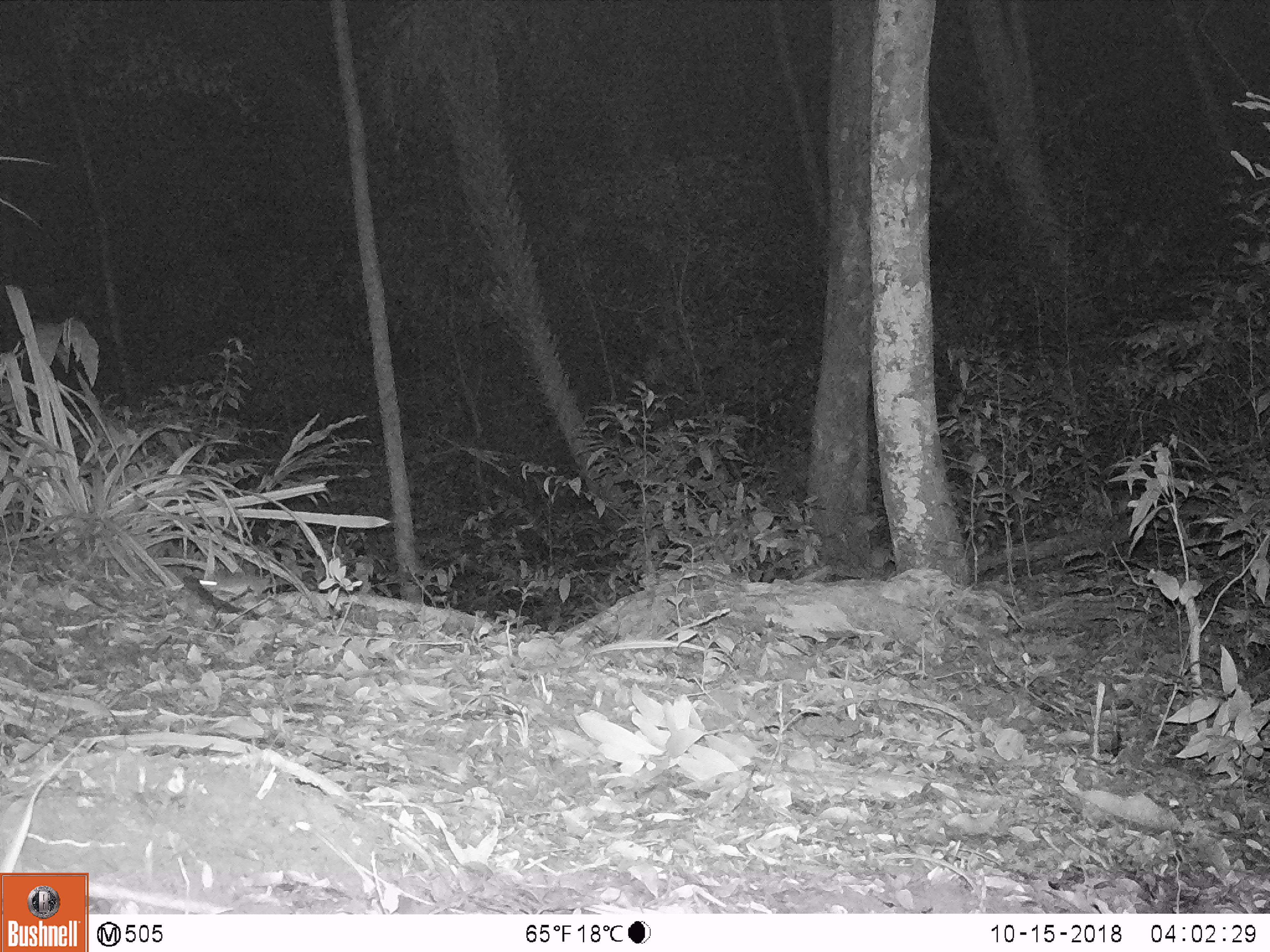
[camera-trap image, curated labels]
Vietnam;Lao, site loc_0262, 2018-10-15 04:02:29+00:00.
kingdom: Animalia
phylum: Chordata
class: Mammalia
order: Rodentia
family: Muridae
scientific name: Muridae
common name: old-world mice and rats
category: unidentified murid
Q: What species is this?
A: Unidentified murid (old-world mice and rats) (Muridae).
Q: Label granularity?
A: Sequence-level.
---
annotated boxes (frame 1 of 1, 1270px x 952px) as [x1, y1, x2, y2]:
unidentified murid: [199, 567, 293, 602]